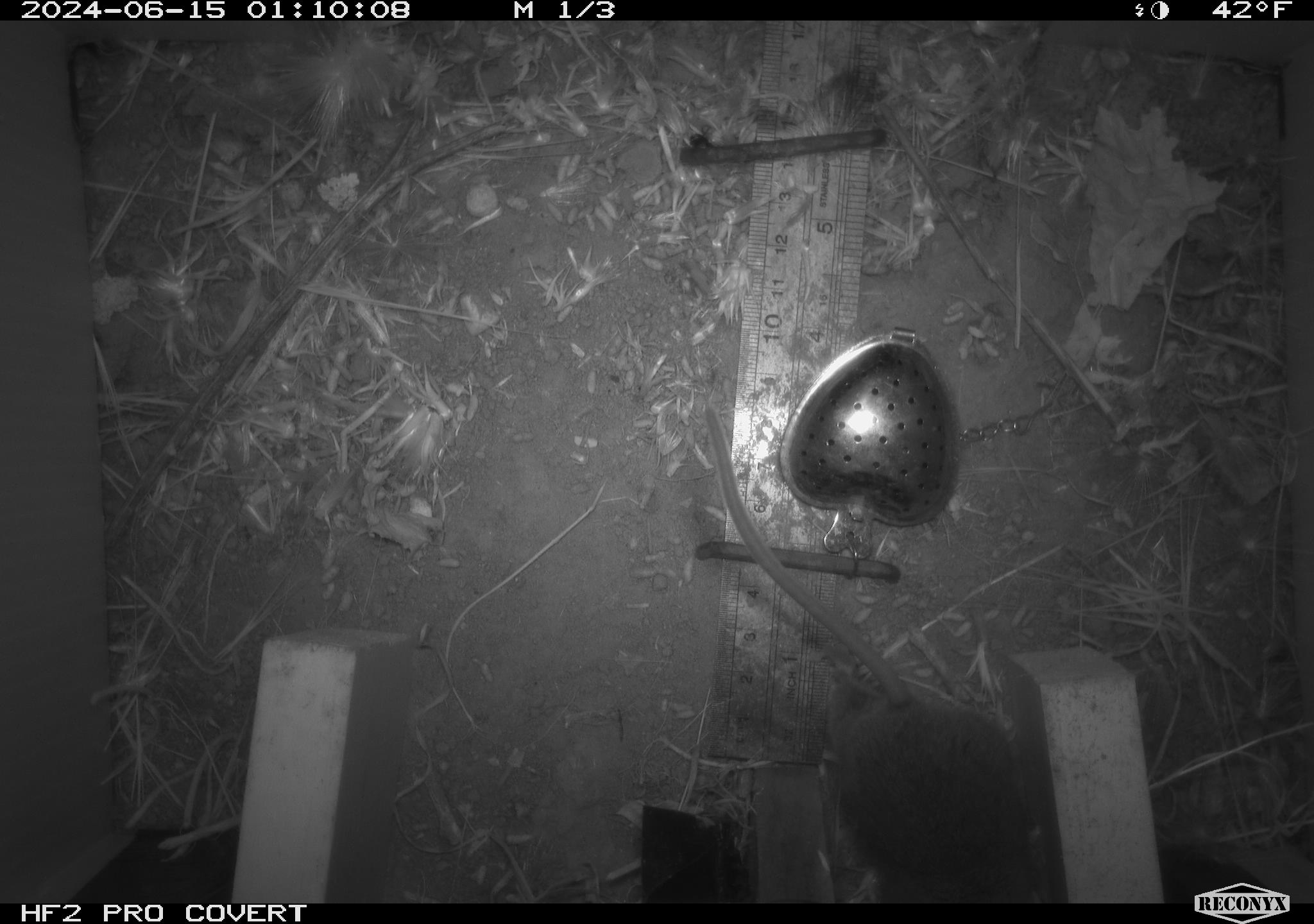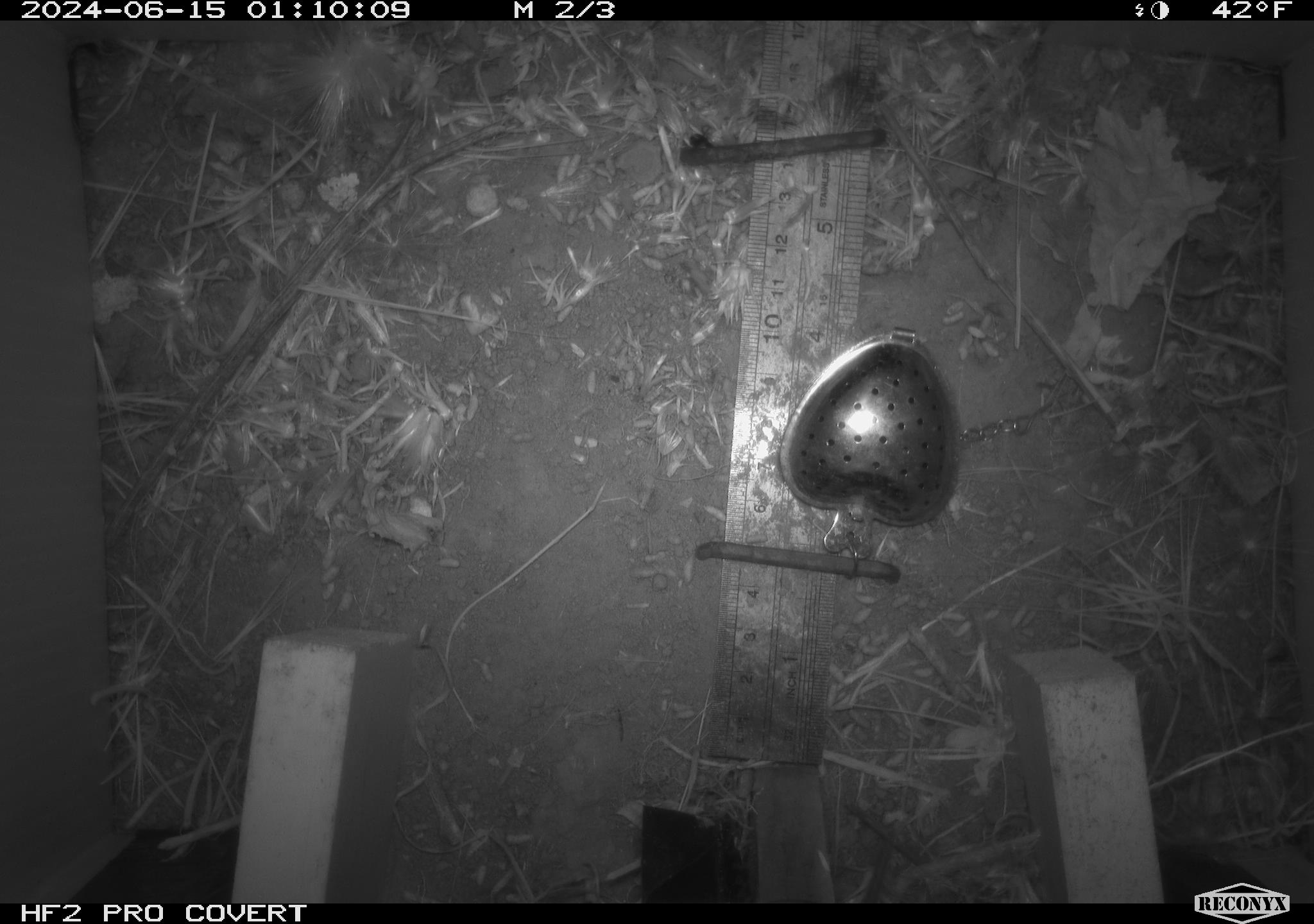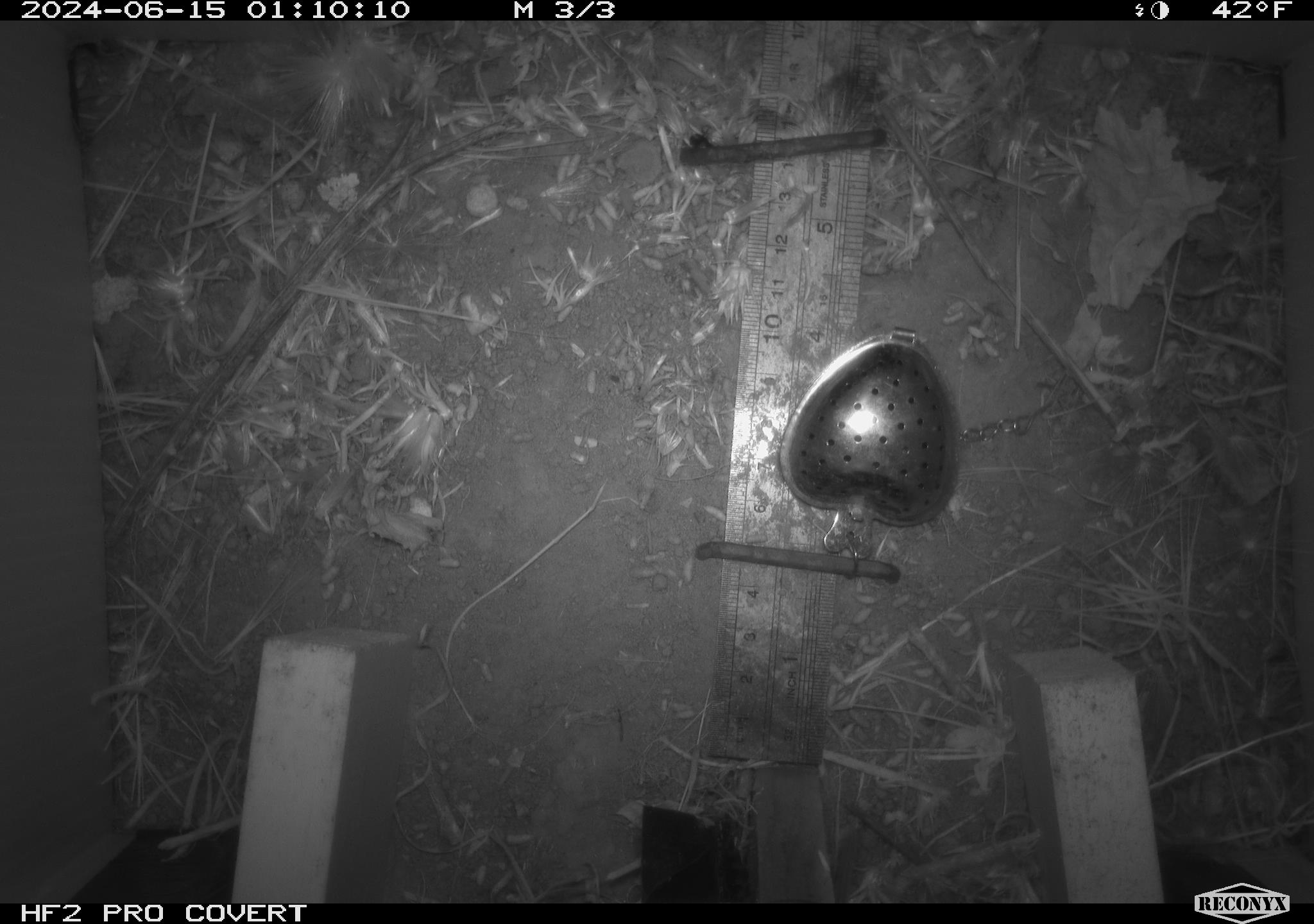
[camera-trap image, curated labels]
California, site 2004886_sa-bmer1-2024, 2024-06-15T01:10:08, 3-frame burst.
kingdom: Animalia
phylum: Chordata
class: Mammalia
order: Rodentia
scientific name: Rodentia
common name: mouse species